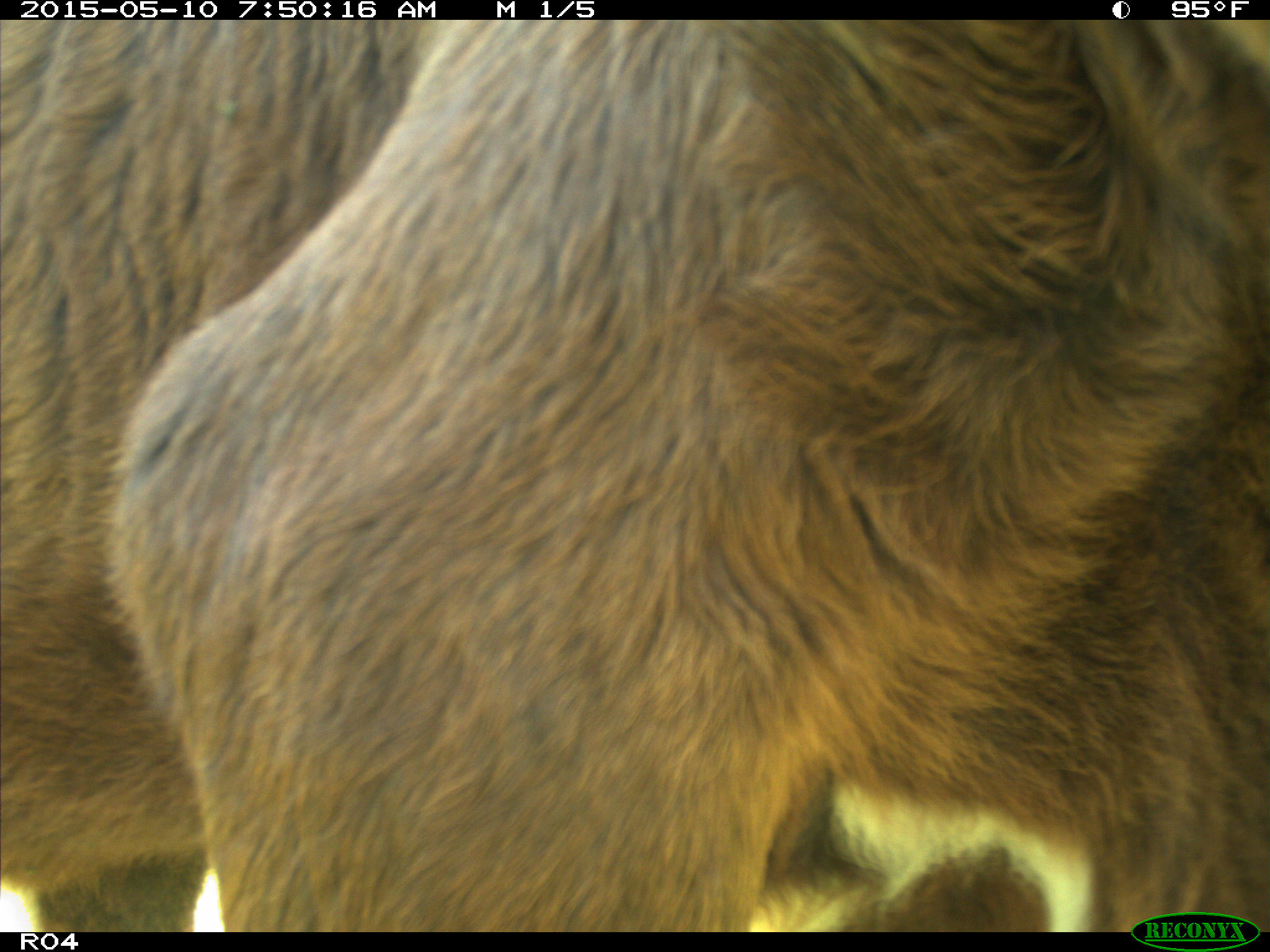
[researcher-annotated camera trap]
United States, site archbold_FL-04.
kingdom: Animalia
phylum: Chordata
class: Mammalia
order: Artiodactyla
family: Bovidae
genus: Bos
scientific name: Bos taurus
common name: domestic cow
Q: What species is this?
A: Bos taurus (domestic cow).